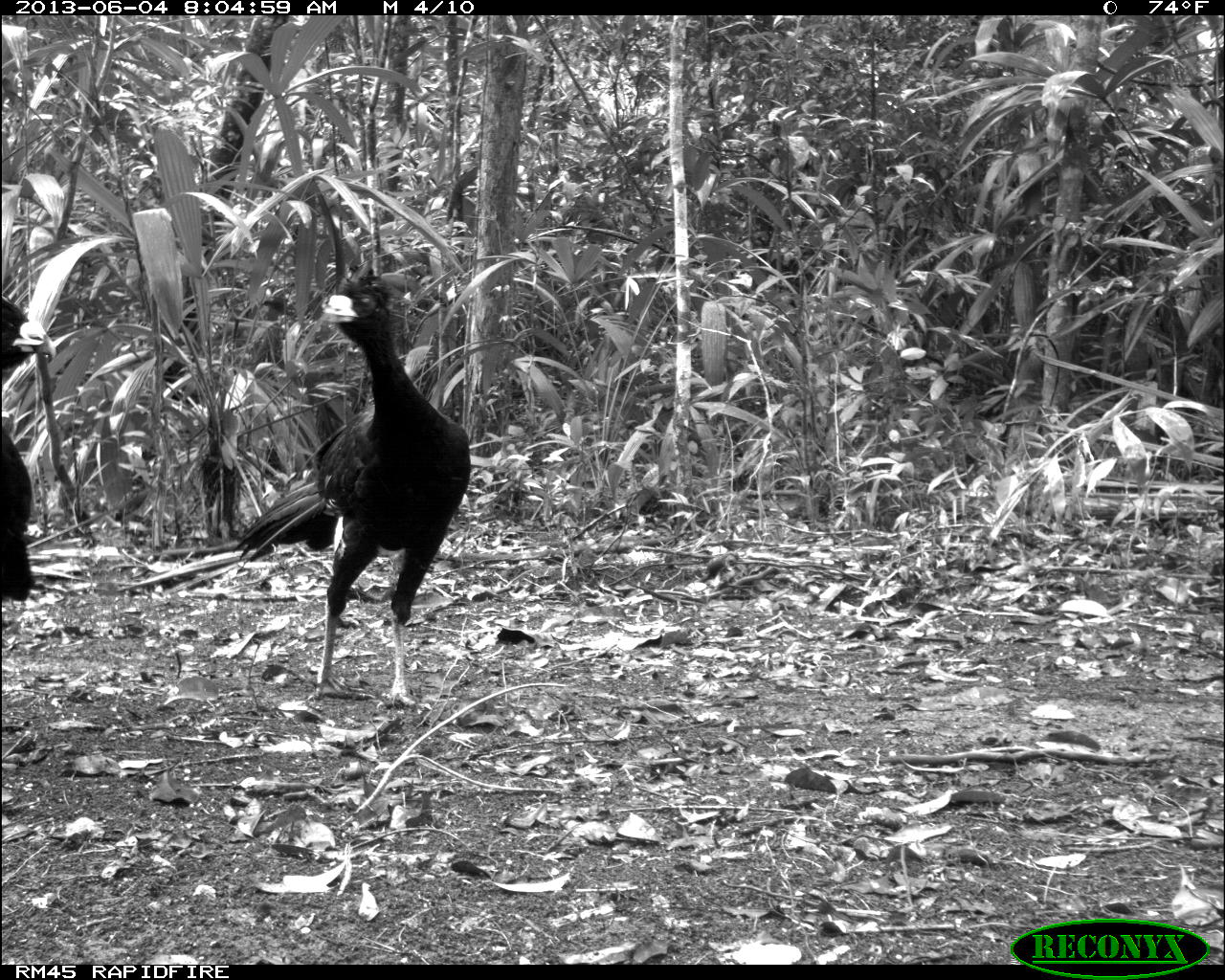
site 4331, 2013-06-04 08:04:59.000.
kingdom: Animalia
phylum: Chordata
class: Aves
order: Galliformes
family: Cracidae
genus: Crax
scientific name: Crax rubra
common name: great curassow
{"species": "Crax rubra (great curassow)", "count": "5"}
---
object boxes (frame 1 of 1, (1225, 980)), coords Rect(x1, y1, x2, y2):
crax rubra: Rect(234, 269, 472, 710); Rect(1, 303, 57, 602)